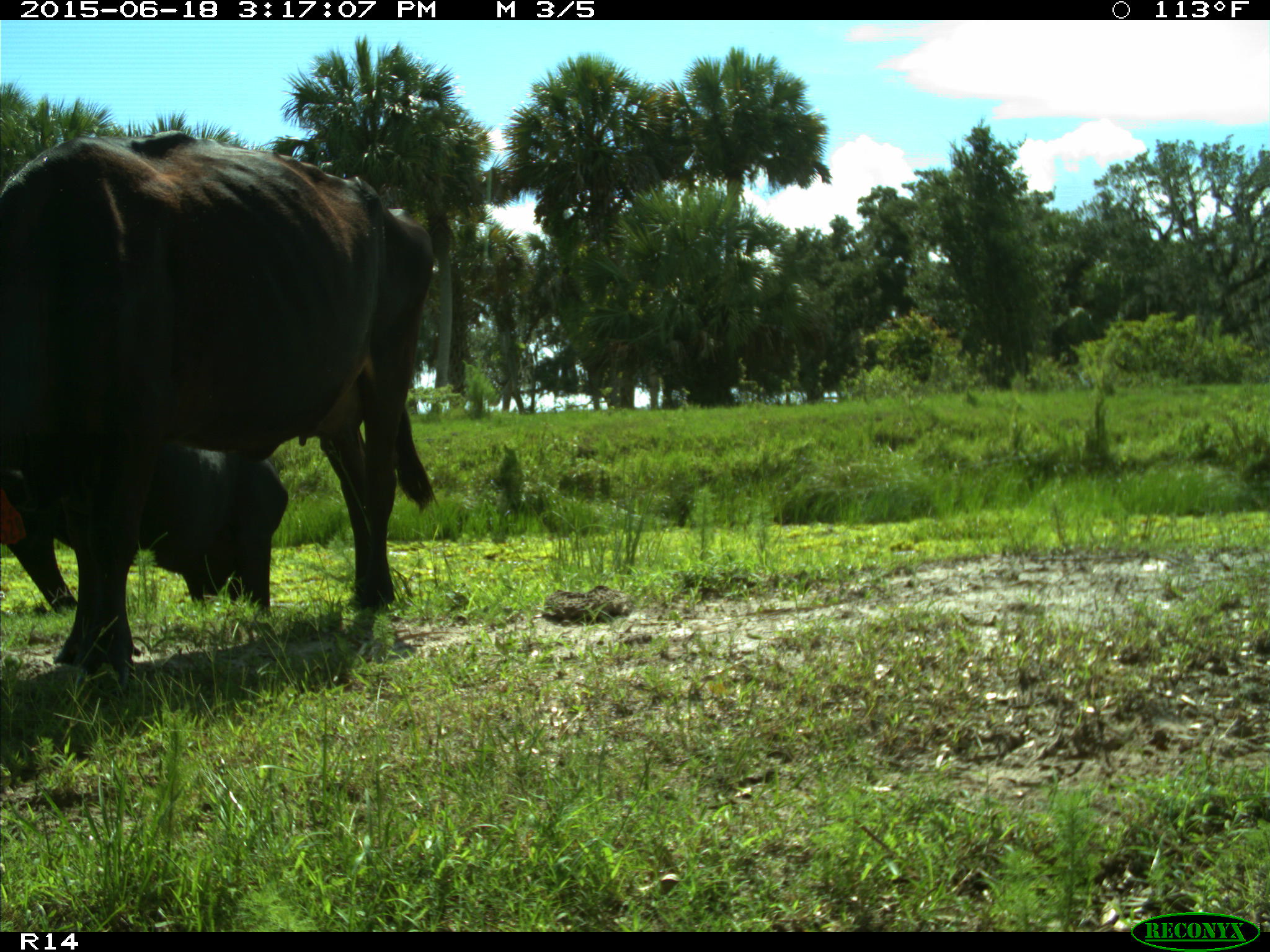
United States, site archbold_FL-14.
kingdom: Animalia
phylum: Chordata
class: Mammalia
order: Artiodactyla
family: Bovidae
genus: Bos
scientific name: Bos taurus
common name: domestic cow